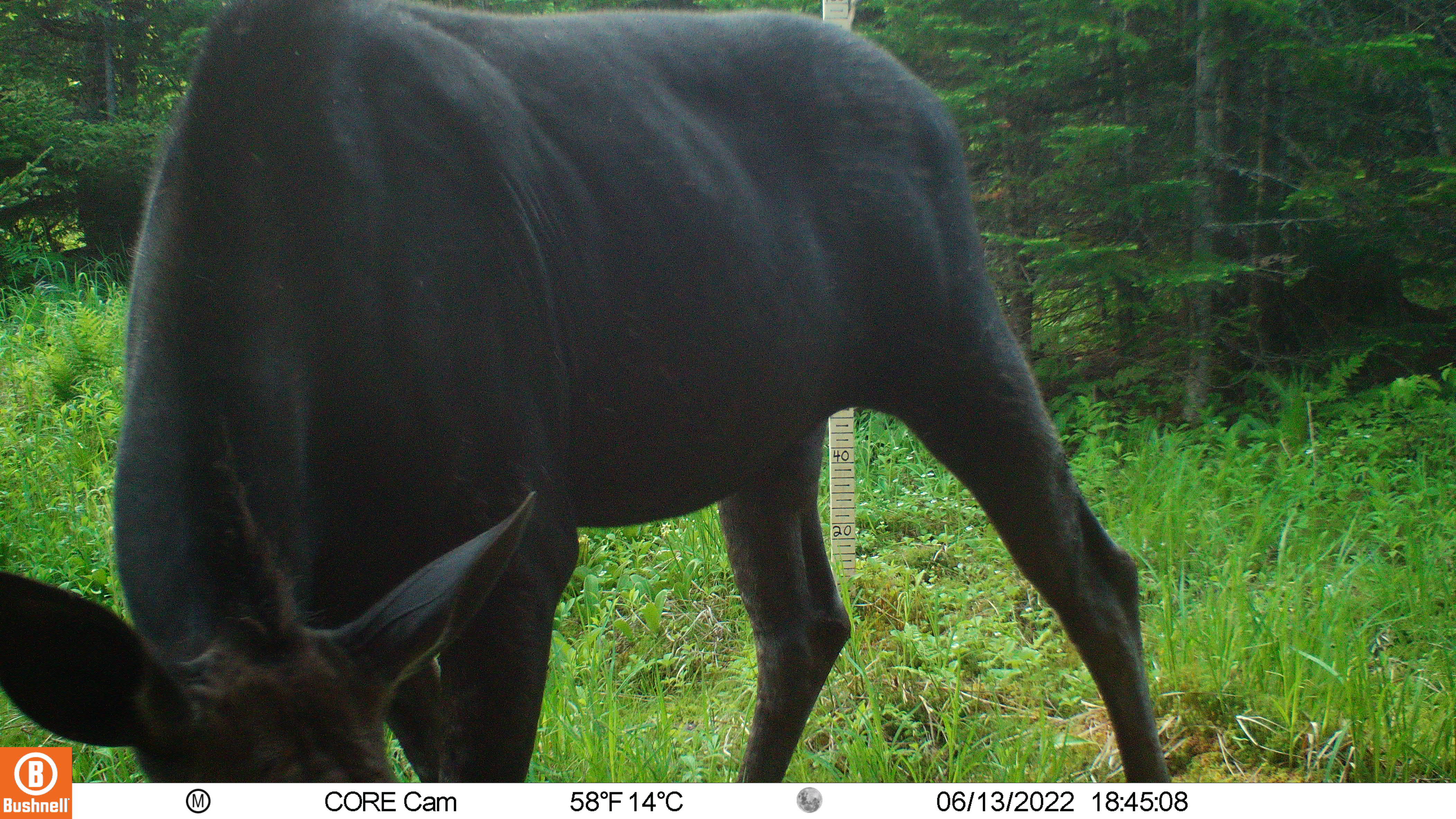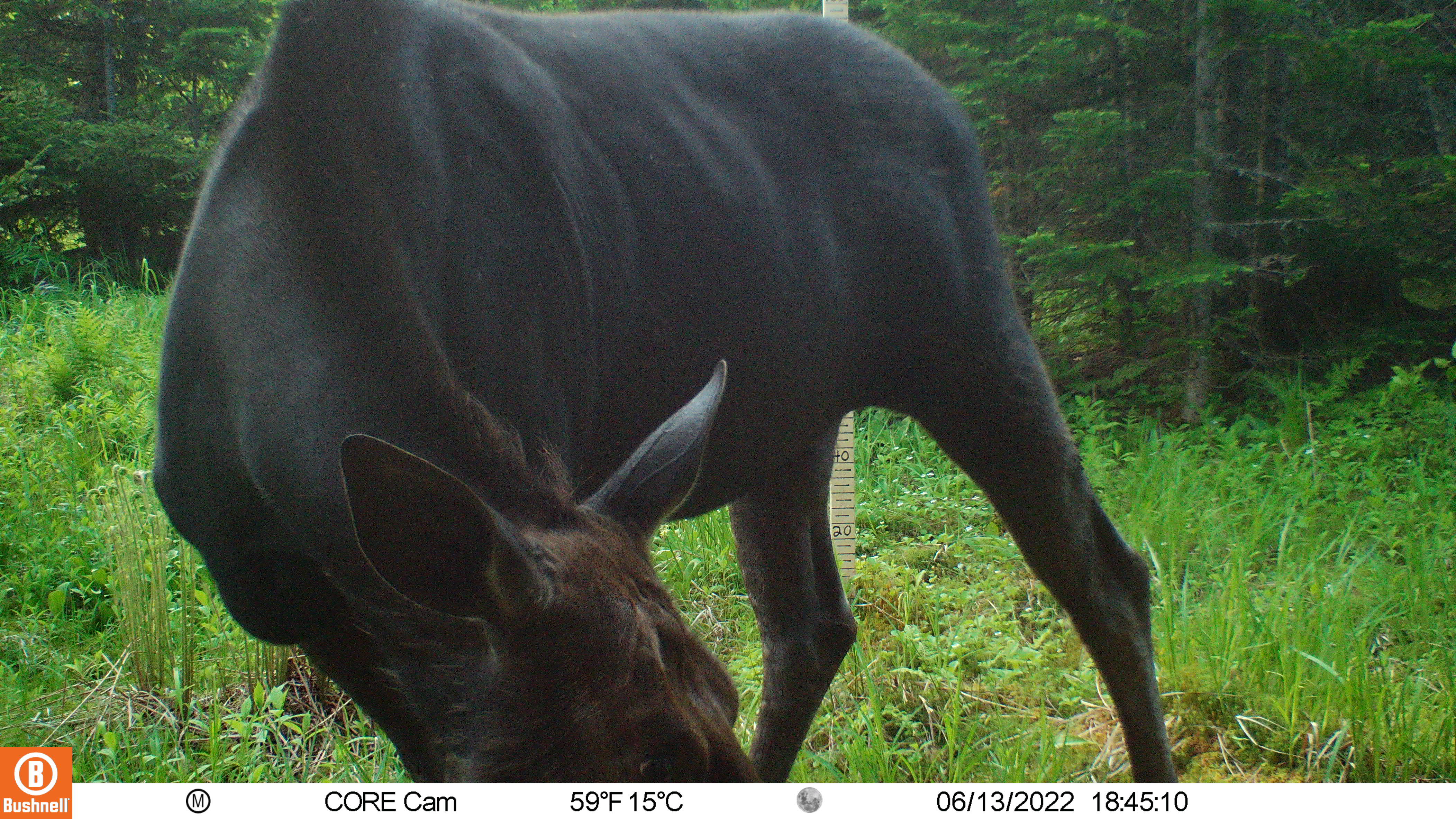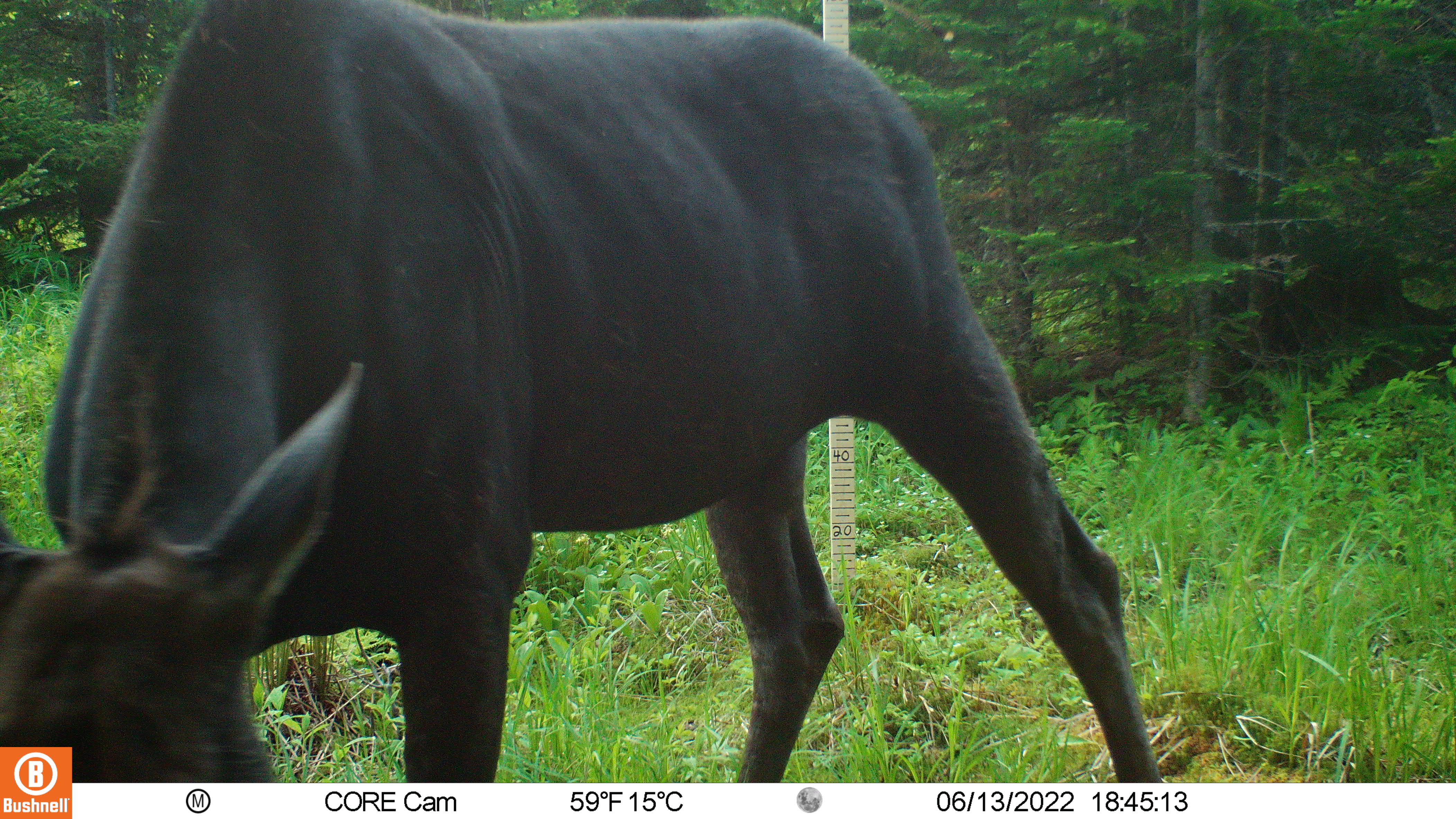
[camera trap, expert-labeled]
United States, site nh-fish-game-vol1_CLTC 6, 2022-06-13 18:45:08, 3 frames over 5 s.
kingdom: Animalia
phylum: Chordata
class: Mammalia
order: Artiodactyla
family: Cervidae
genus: Alces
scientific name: Alces alces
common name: moose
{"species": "moose (Alces alces)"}